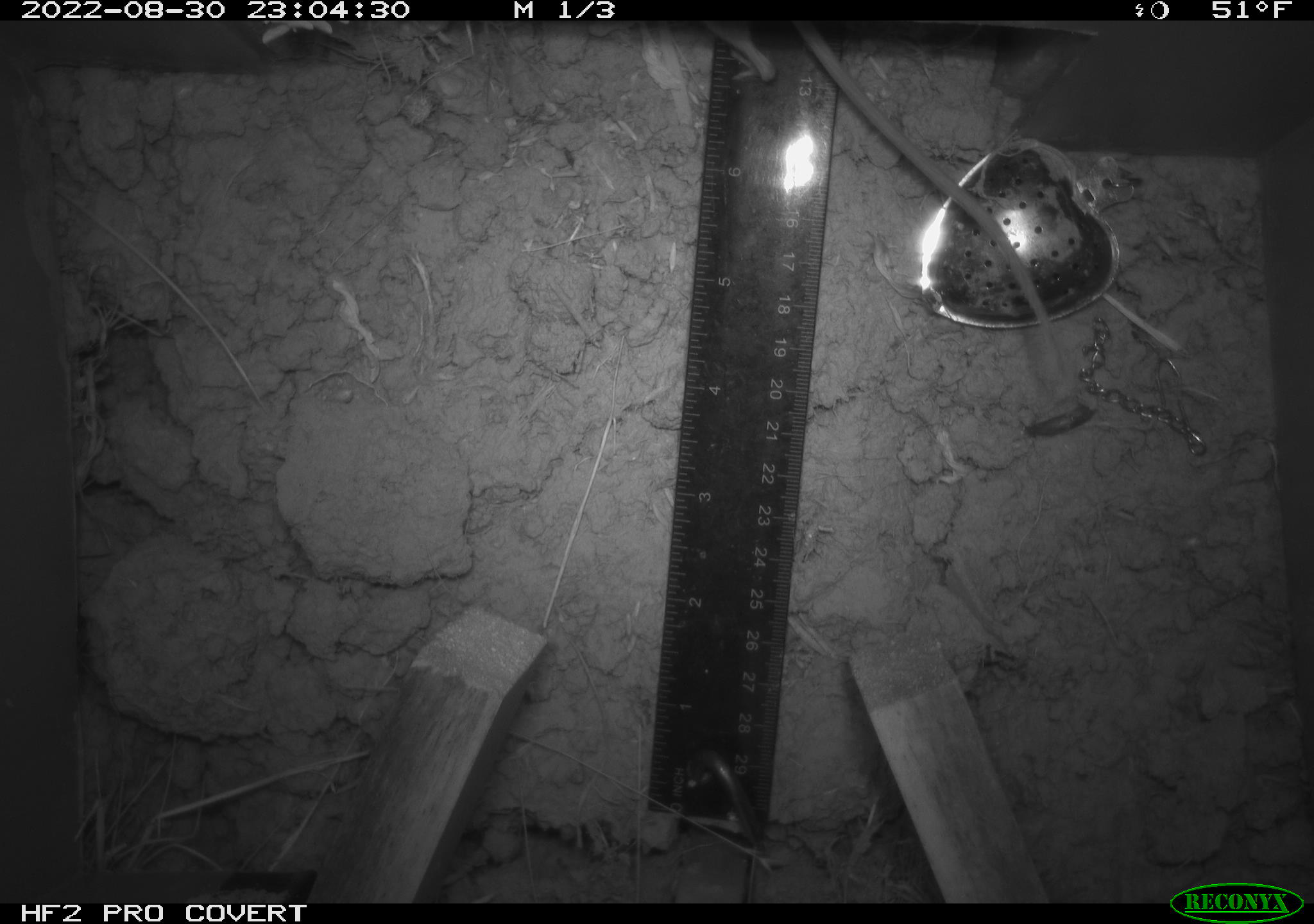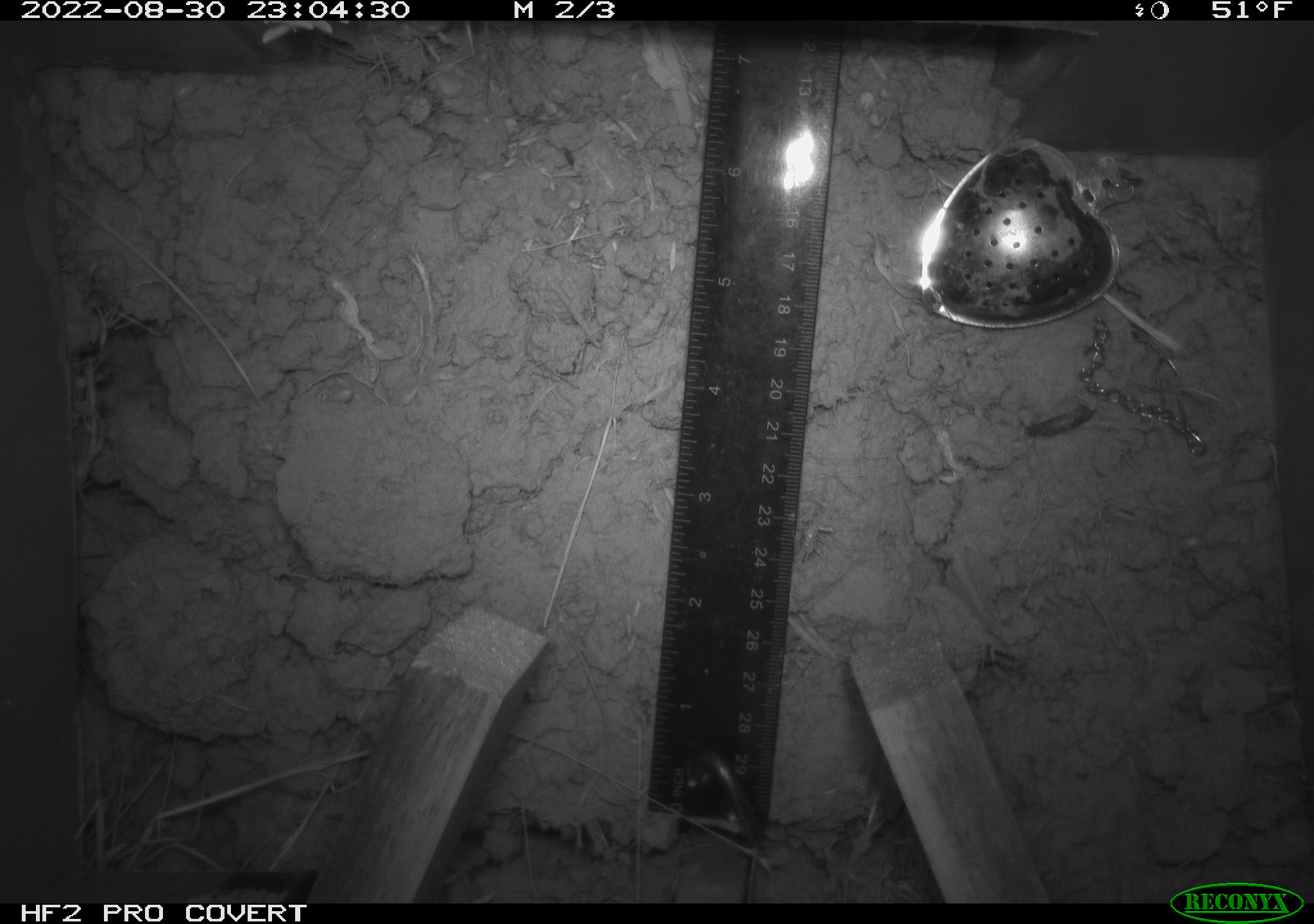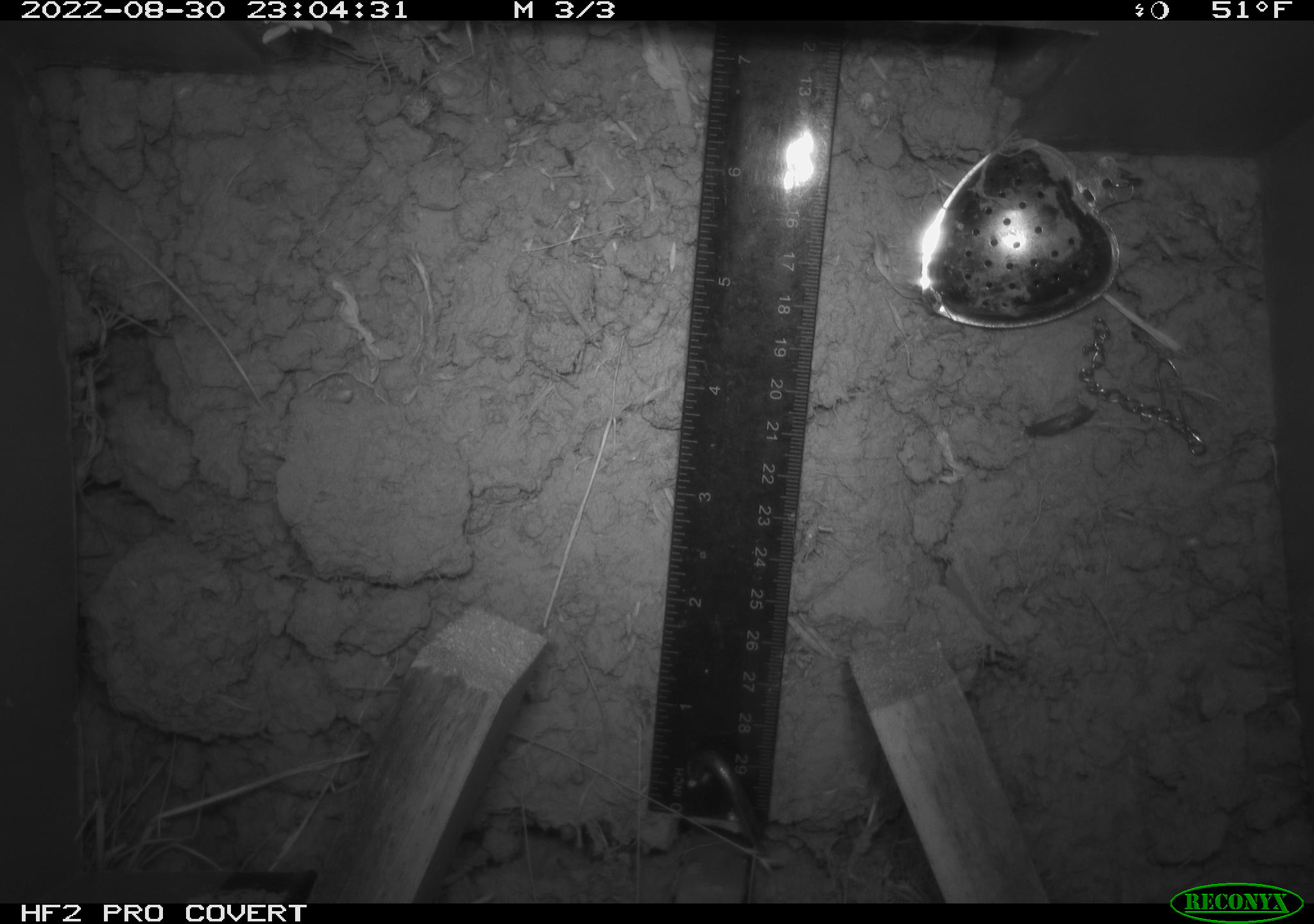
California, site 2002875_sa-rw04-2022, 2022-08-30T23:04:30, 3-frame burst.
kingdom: Animalia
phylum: Chordata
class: Mammalia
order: Rodentia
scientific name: Rodentia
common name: mouse species